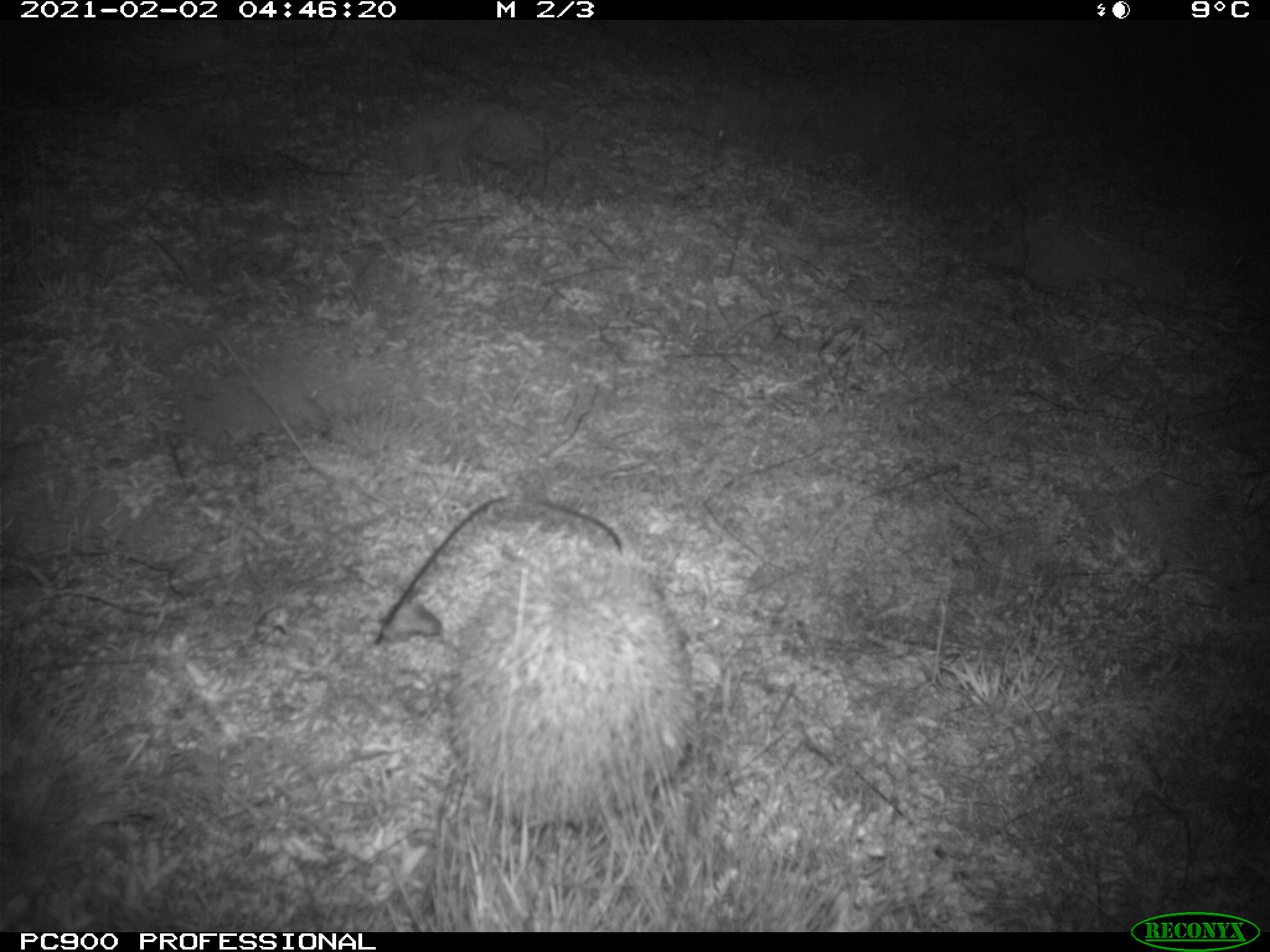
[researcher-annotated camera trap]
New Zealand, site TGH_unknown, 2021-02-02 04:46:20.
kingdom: Animalia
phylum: Chordata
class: Mammalia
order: Eulipotyphla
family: Erinaceidae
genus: Erinaceus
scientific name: Erinaceus europaeus europaeus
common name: european hedgehog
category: hedgehog